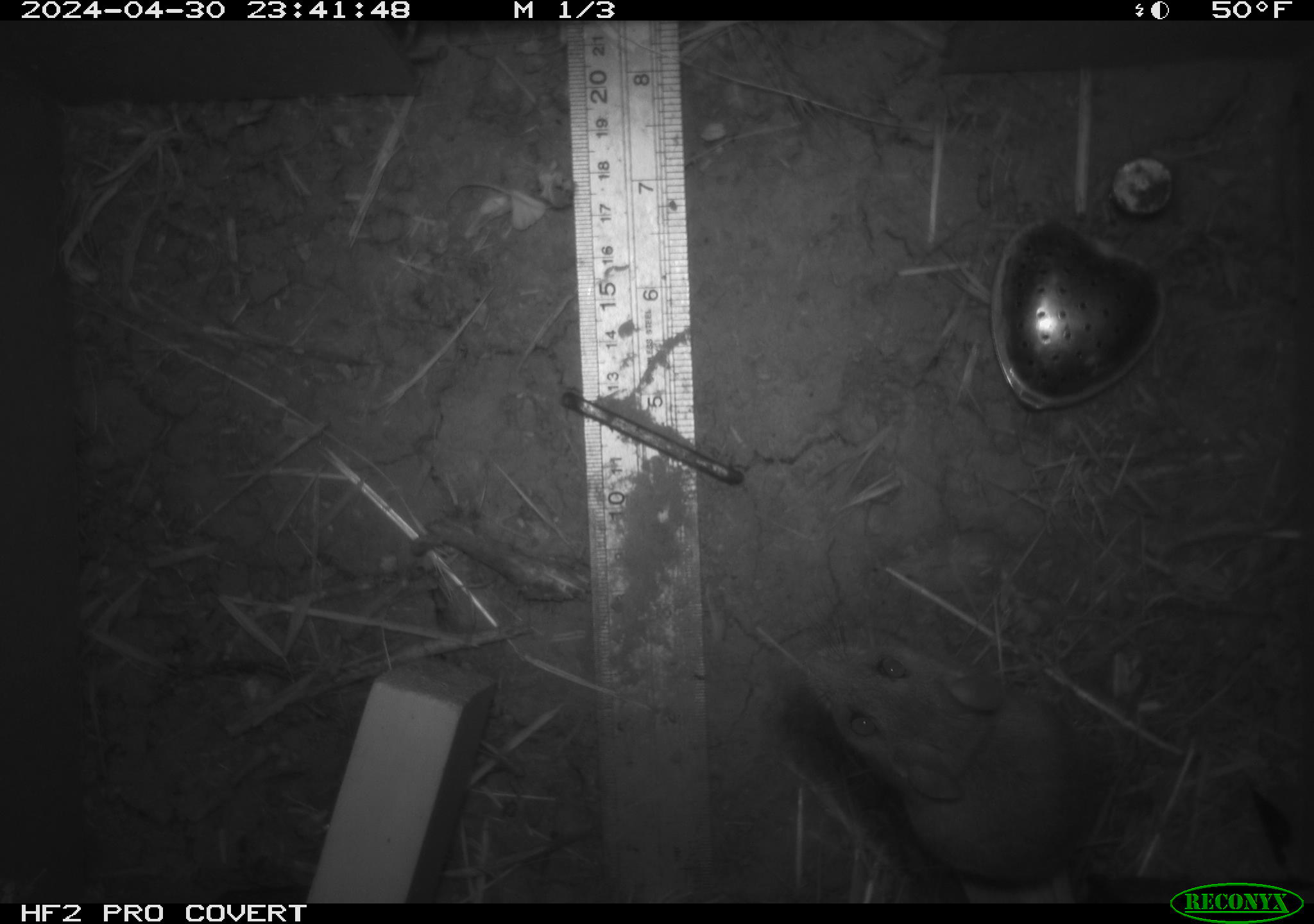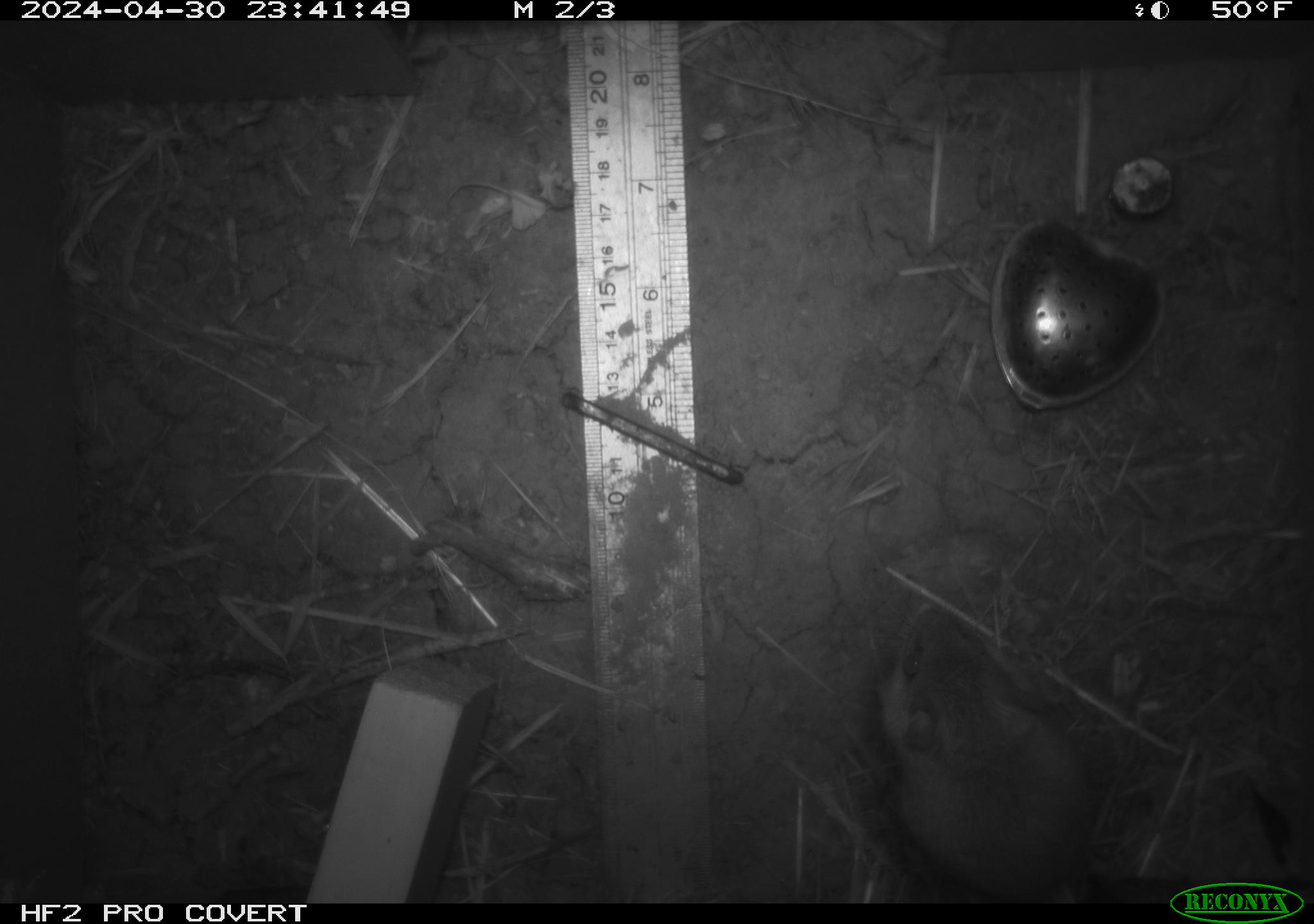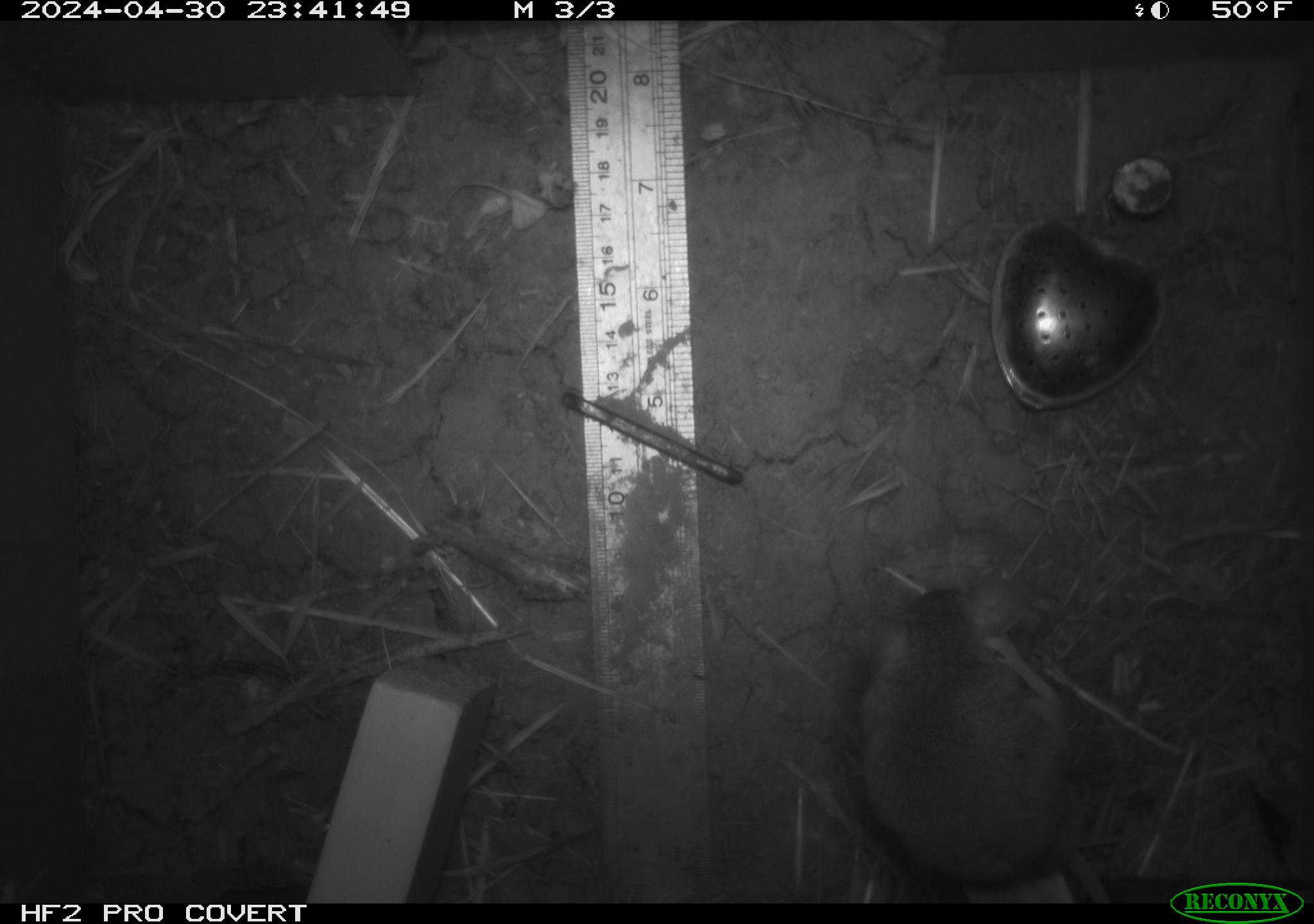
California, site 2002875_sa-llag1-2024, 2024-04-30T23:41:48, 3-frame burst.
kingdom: Animalia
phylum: Chordata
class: Mammalia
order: Rodentia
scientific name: Rodentia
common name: mouse species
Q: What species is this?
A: Mouse species (Rodentia).